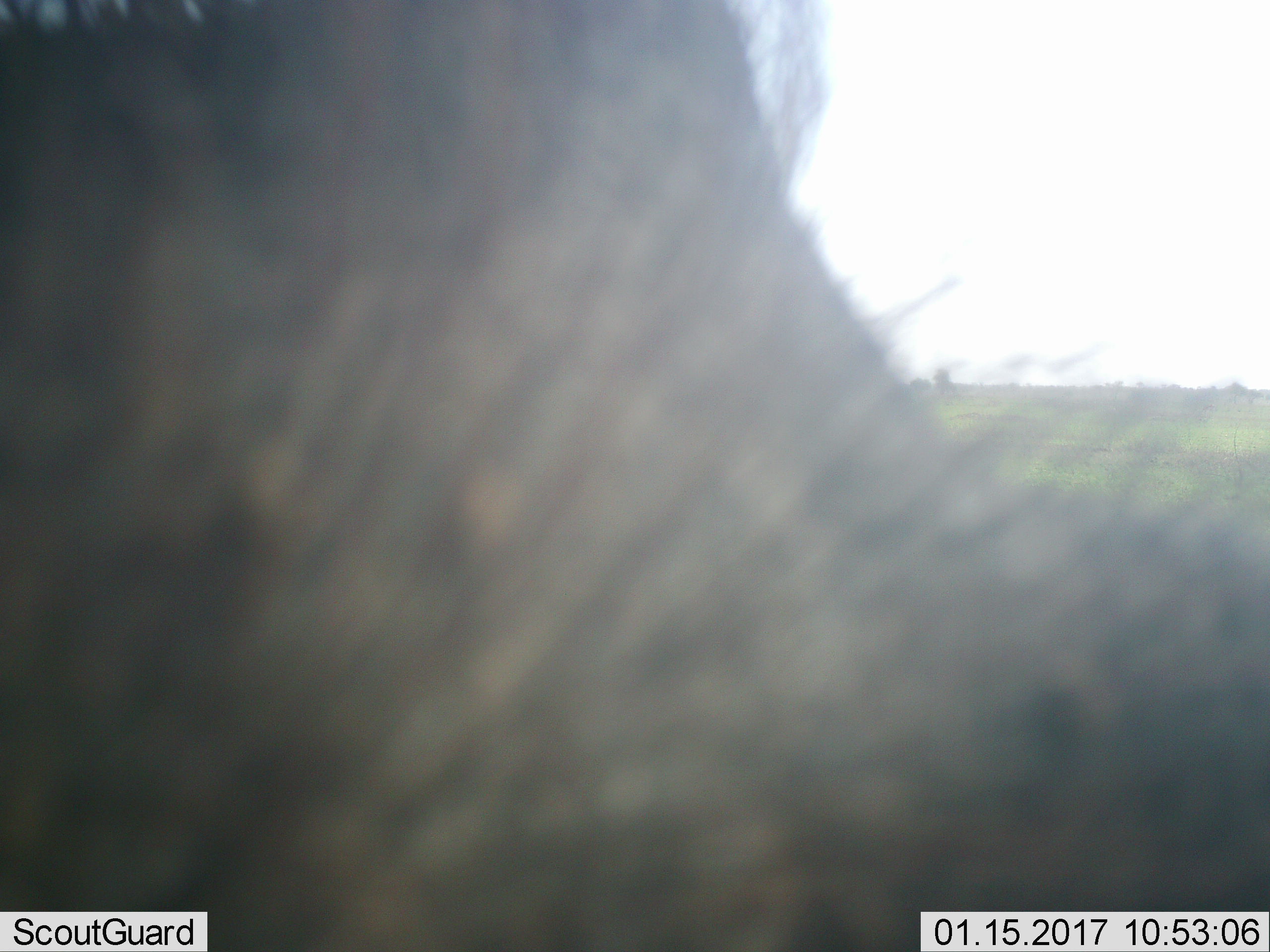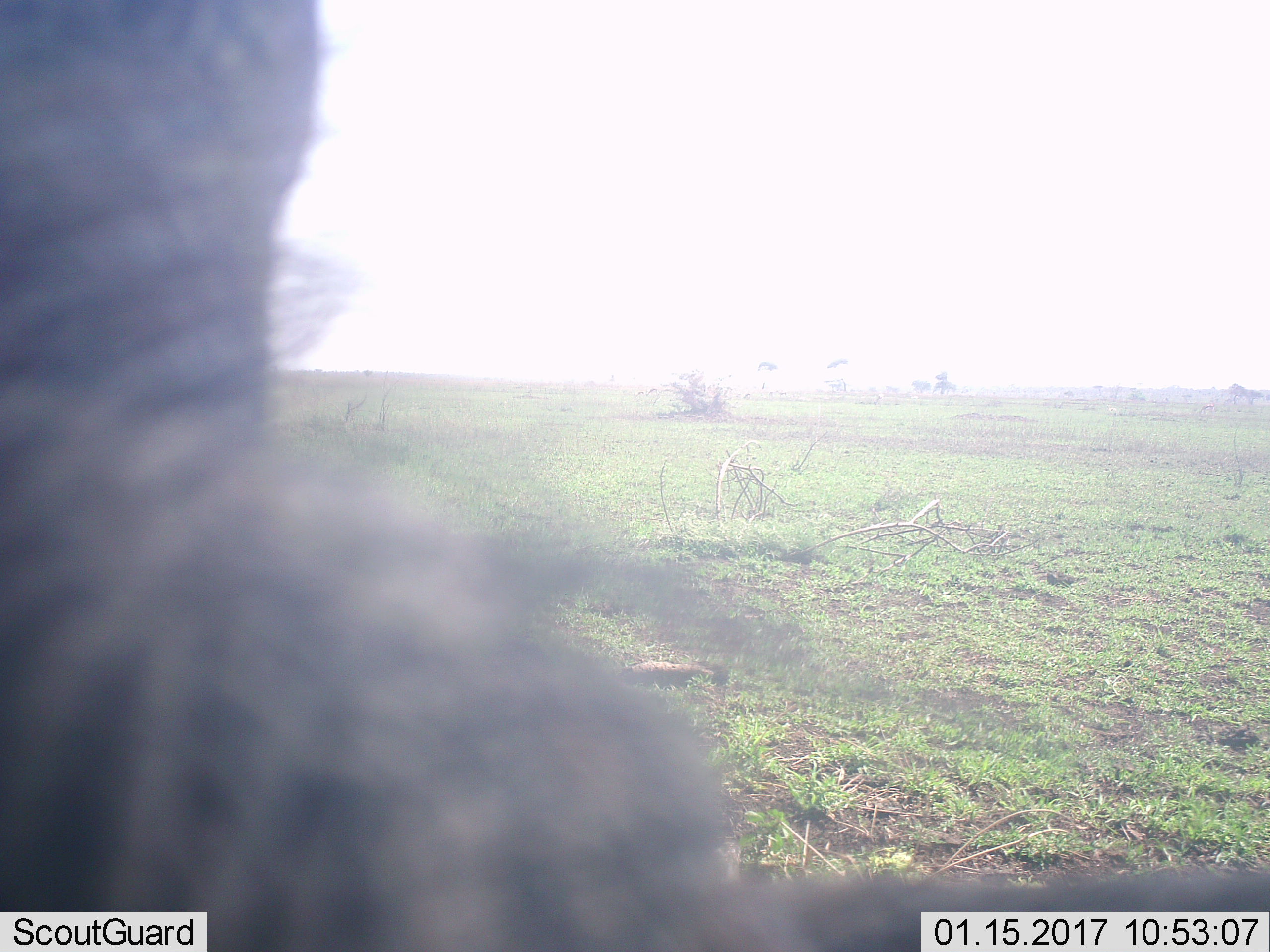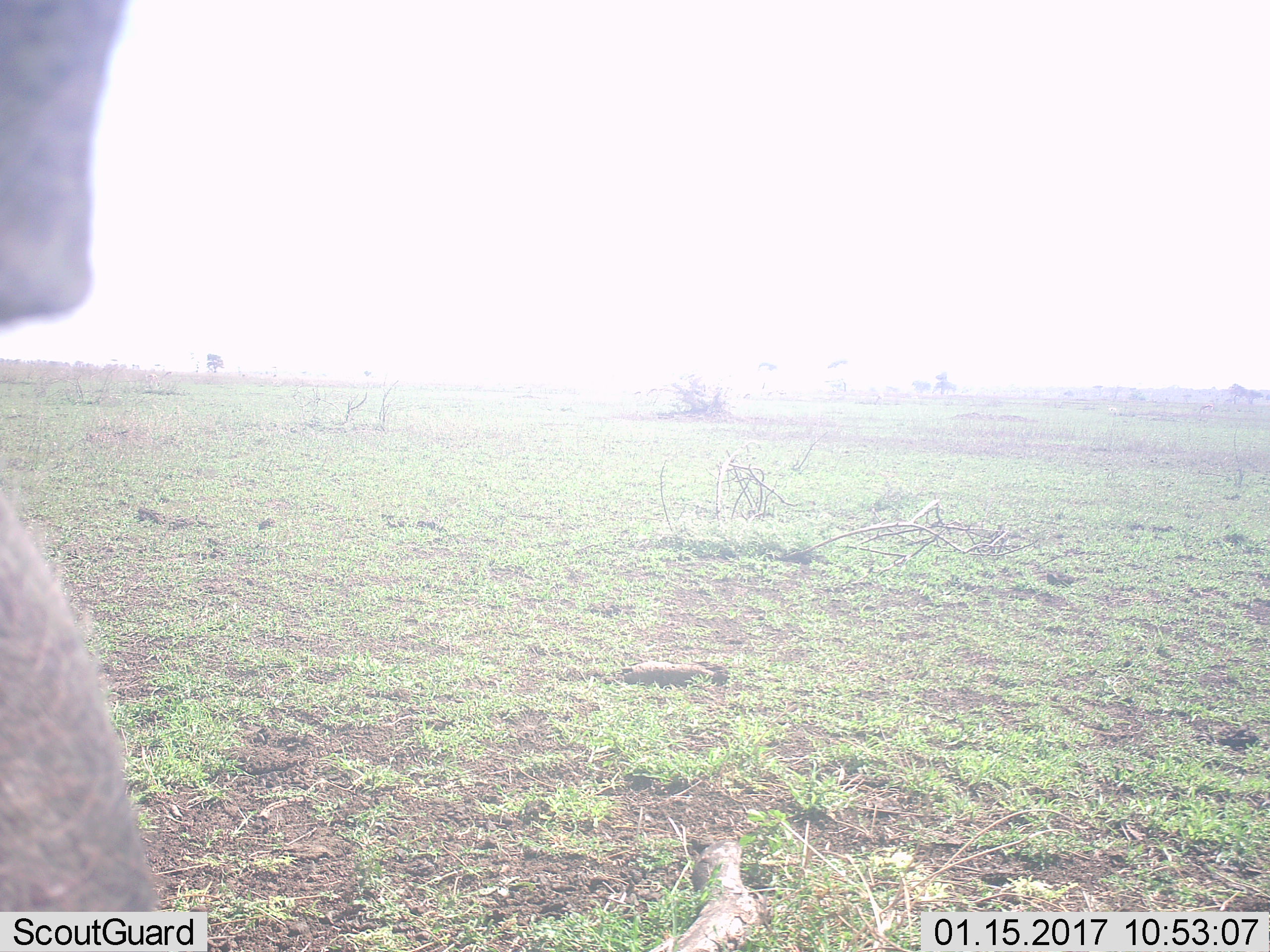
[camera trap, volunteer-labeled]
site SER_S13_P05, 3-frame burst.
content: unidentified animal